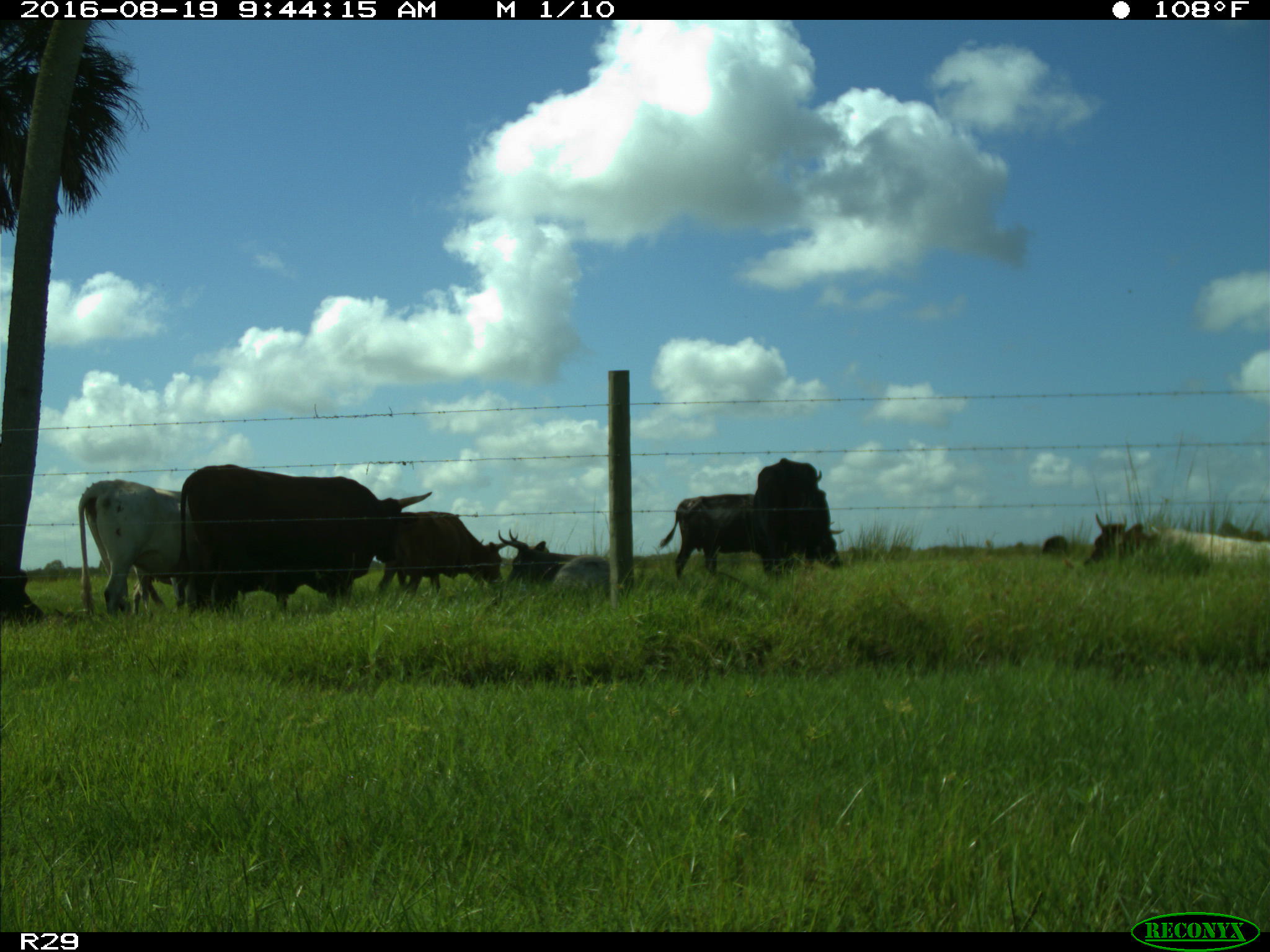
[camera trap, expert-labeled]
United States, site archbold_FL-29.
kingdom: Animalia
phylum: Chordata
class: Mammalia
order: Artiodactyla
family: Bovidae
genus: Bos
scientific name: Bos taurus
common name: domestic cow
Bos taurus (domestic cow).